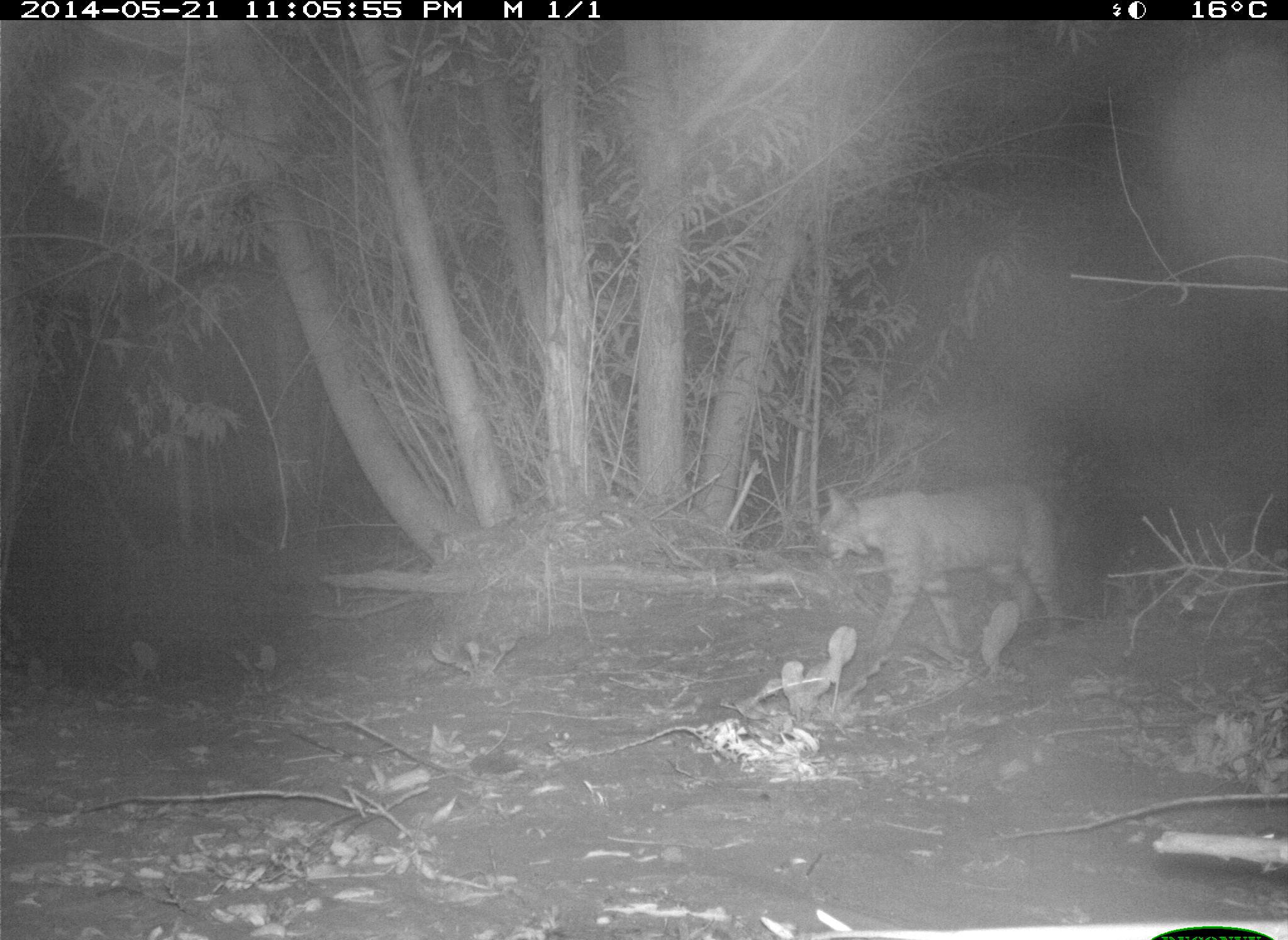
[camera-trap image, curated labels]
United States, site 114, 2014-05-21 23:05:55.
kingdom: Animalia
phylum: Chordata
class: Mammalia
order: Carnivora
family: Felidae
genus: Lynx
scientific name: Lynx rufus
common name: bobcat